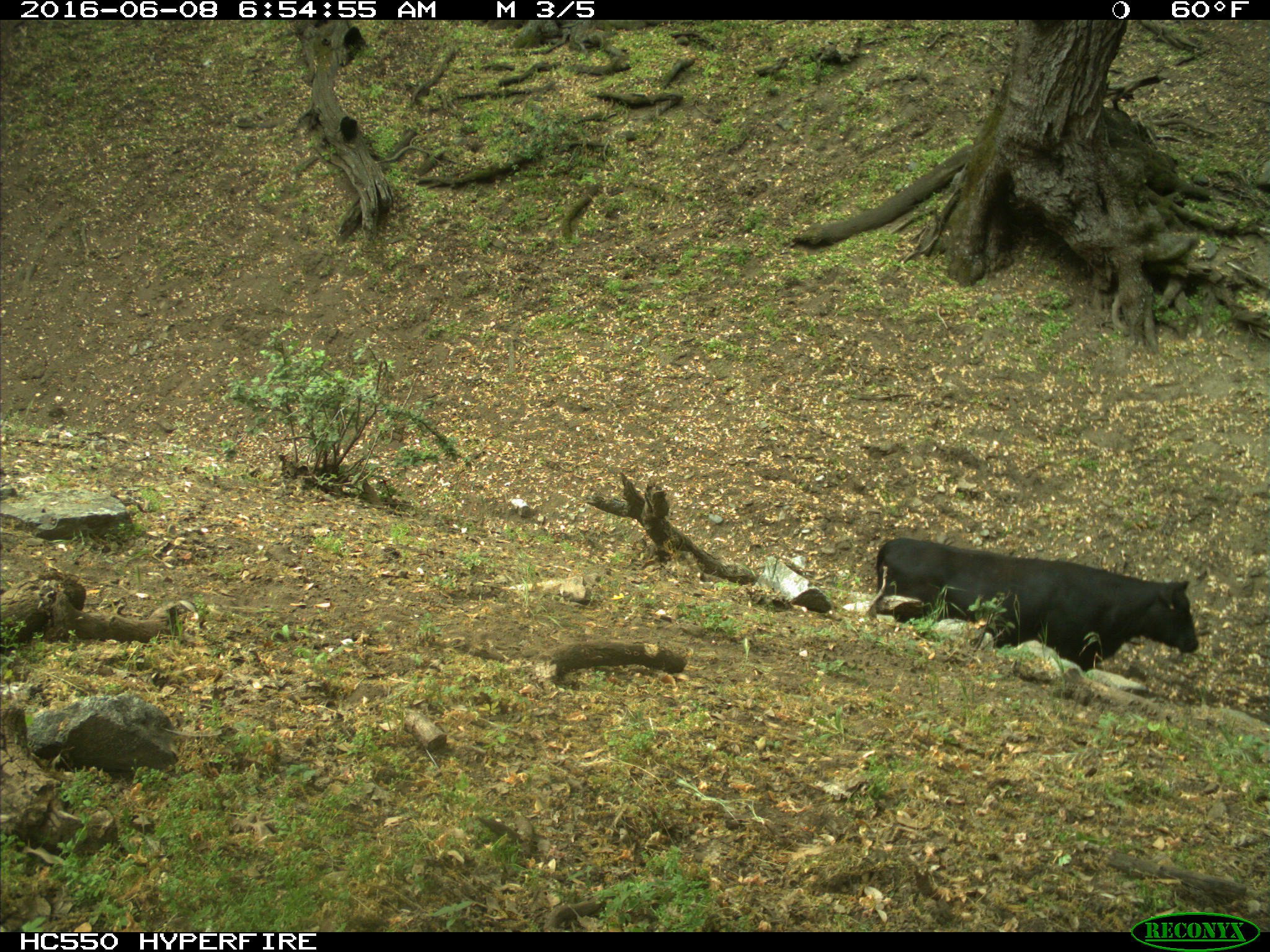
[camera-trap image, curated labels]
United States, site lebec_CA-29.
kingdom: Animalia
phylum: Chordata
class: Mammalia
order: Artiodactyla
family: Bovidae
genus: Bos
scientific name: Bos taurus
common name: domestic cow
Bos taurus (domestic cow).